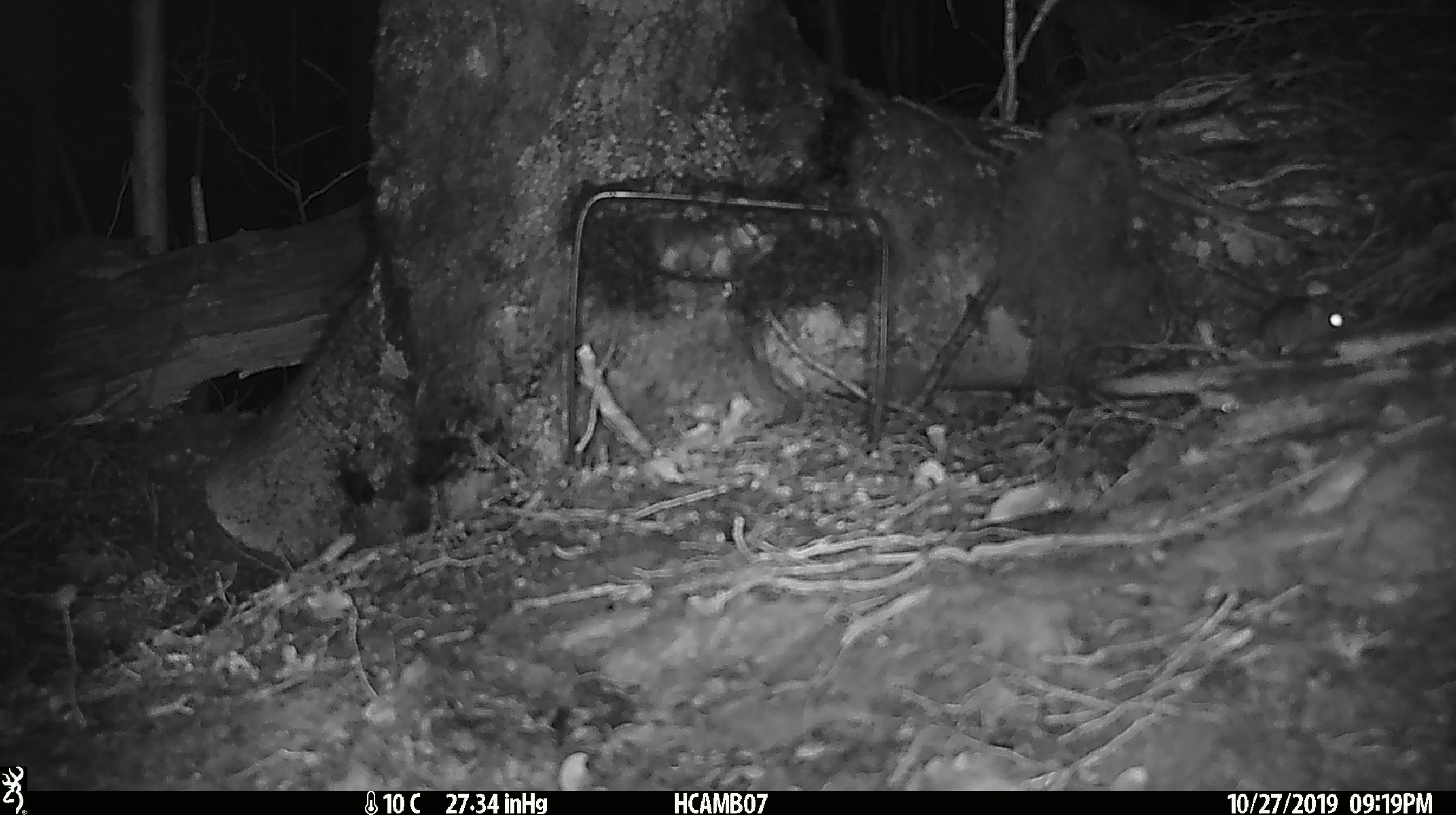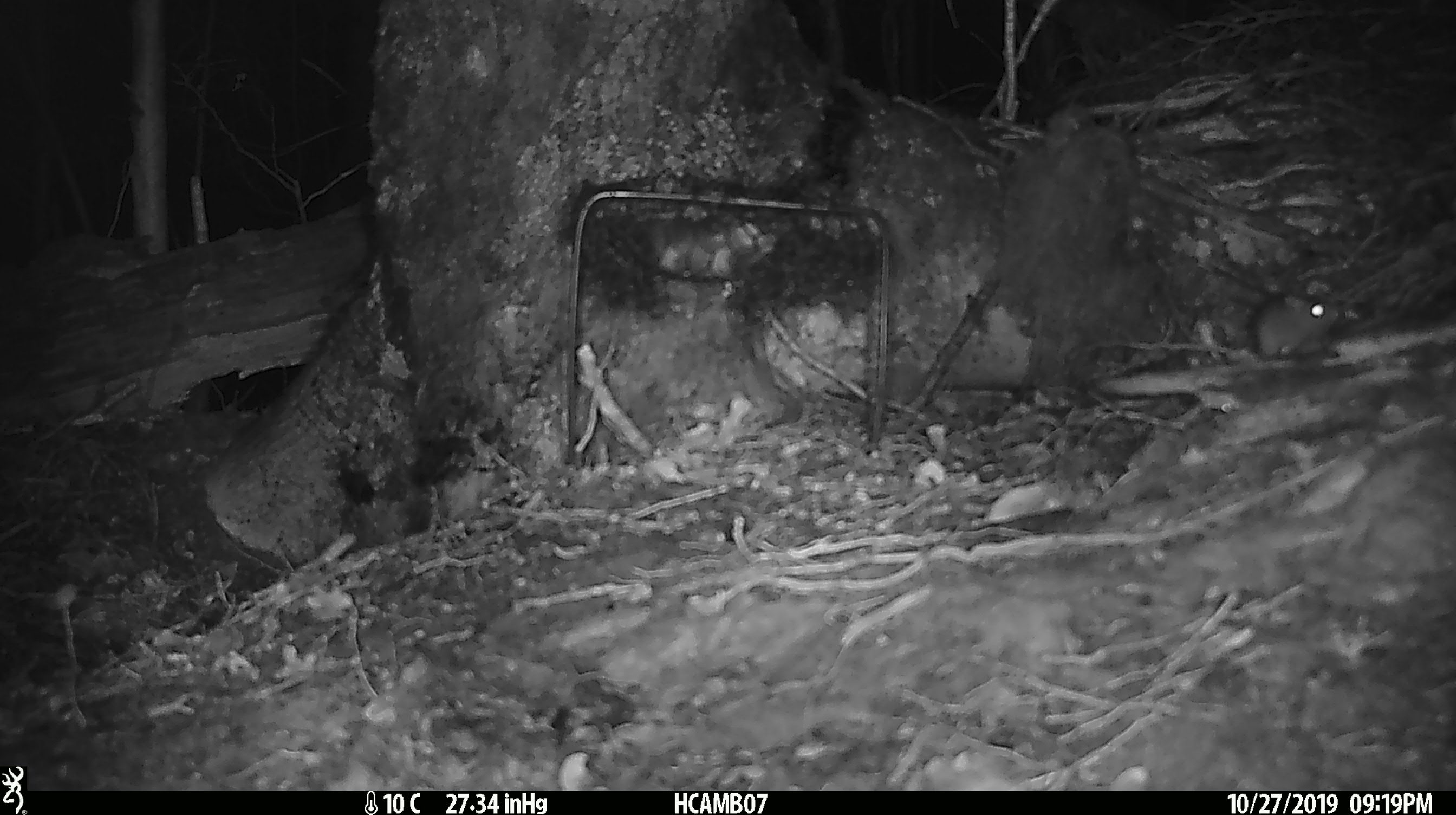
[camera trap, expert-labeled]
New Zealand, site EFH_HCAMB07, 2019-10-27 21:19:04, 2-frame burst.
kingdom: Animalia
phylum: Chordata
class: Mammalia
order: Rodentia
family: Muridae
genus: Mus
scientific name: Mus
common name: mouse